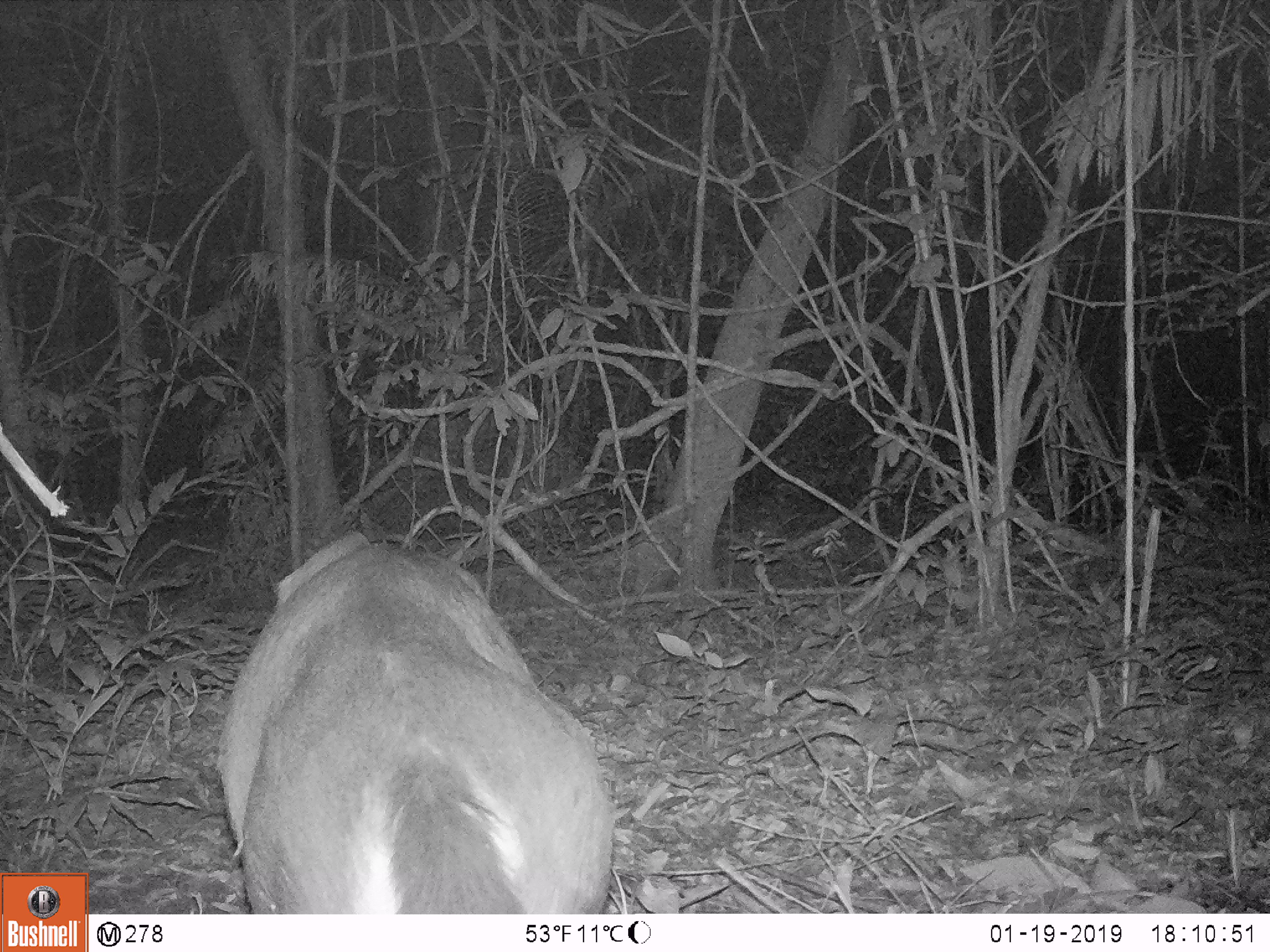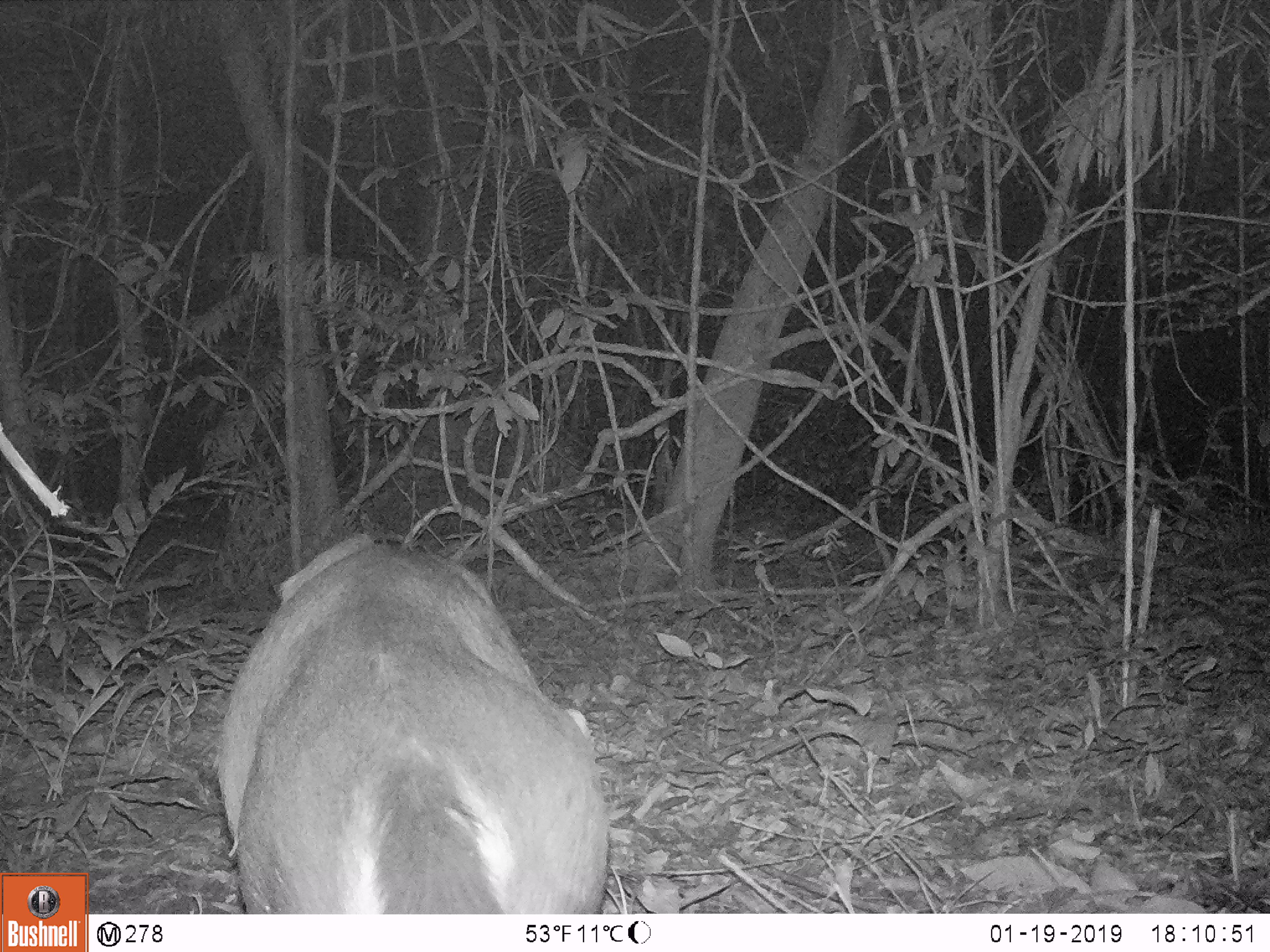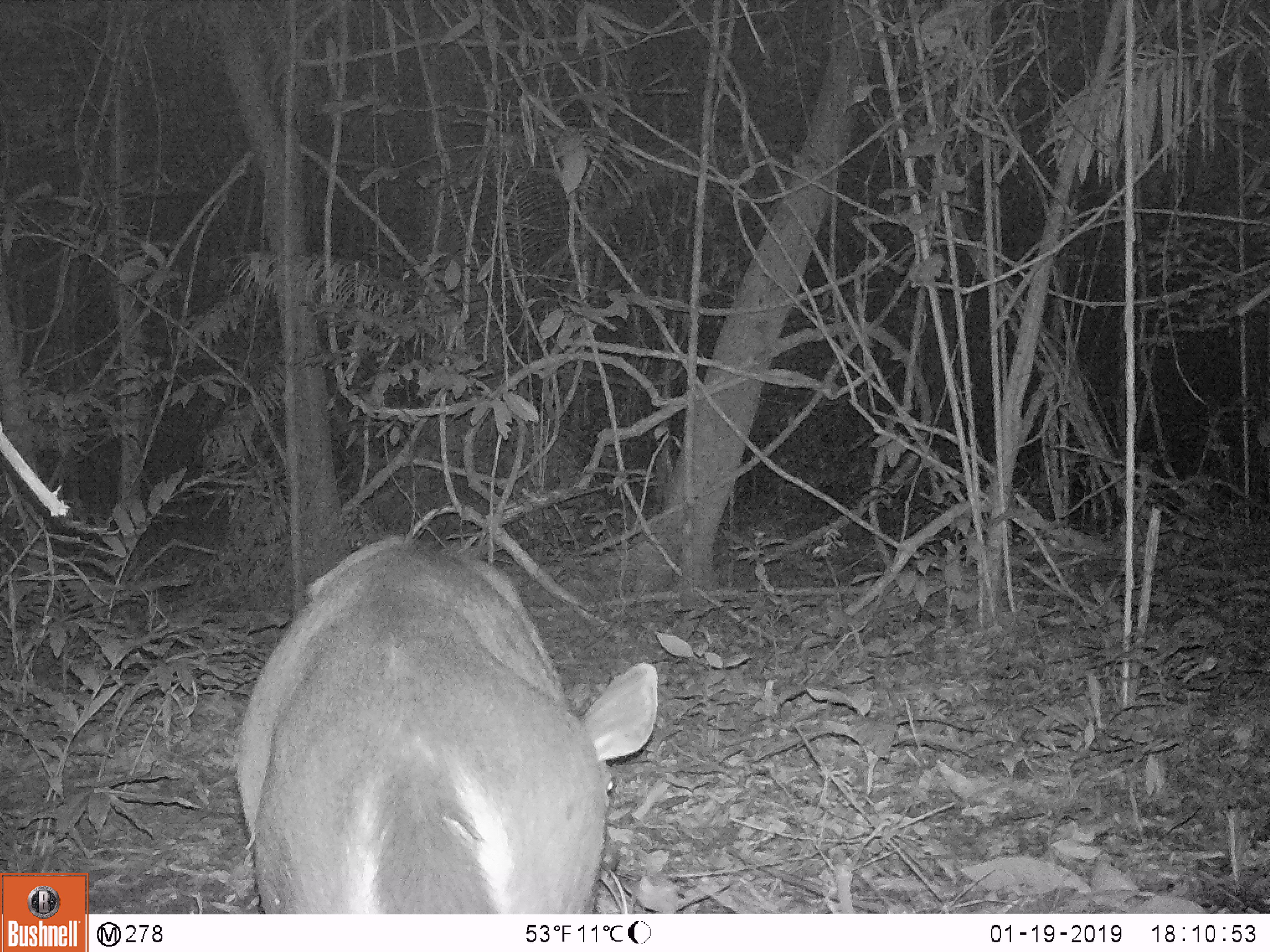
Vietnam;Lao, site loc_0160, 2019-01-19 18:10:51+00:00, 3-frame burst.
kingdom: Animalia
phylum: Chordata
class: Mammalia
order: Artiodactyla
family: Cervidae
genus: Rusa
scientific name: Rusa unicolor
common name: sambar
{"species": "sambar (Rusa unicolor)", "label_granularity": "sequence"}